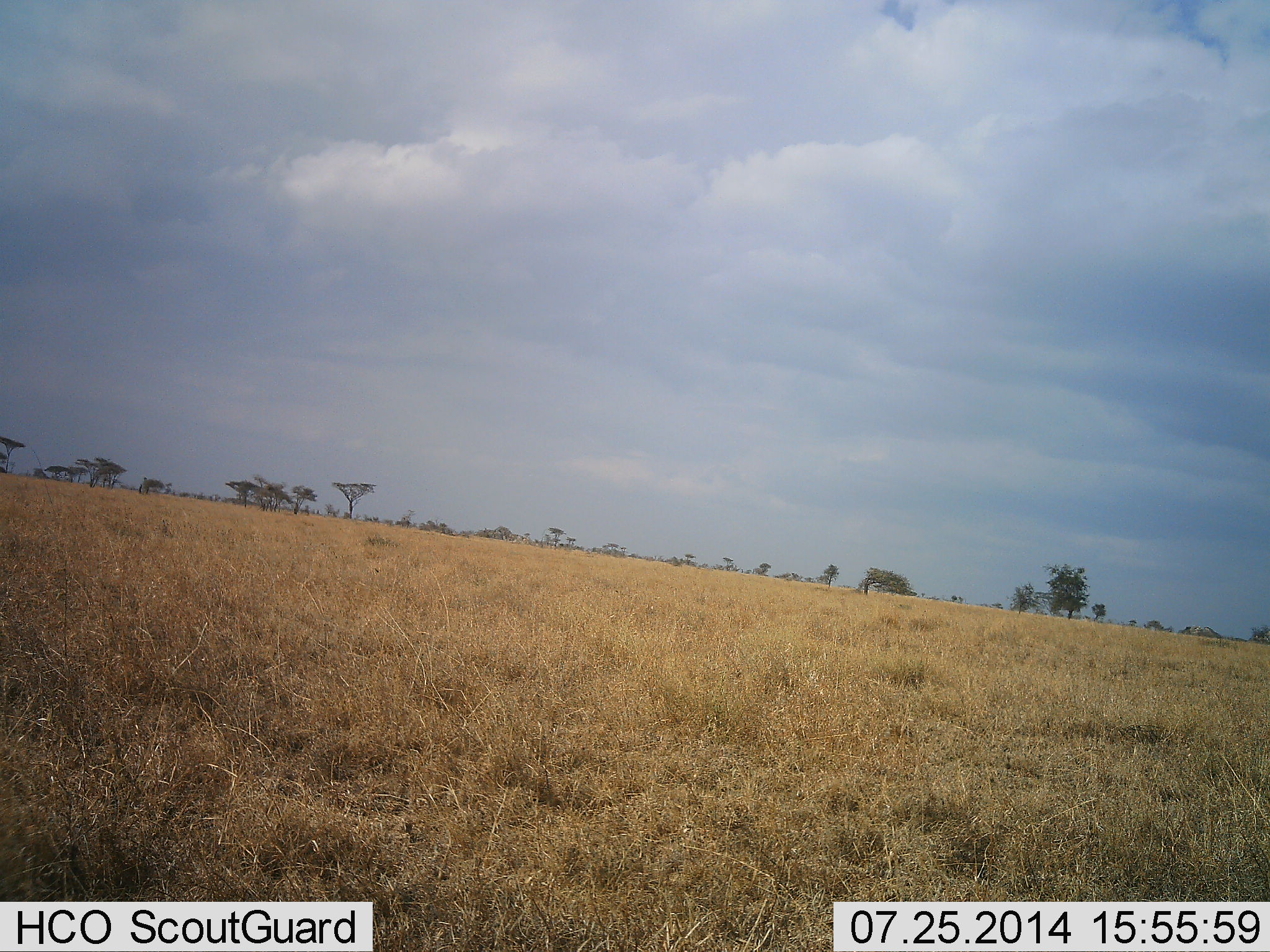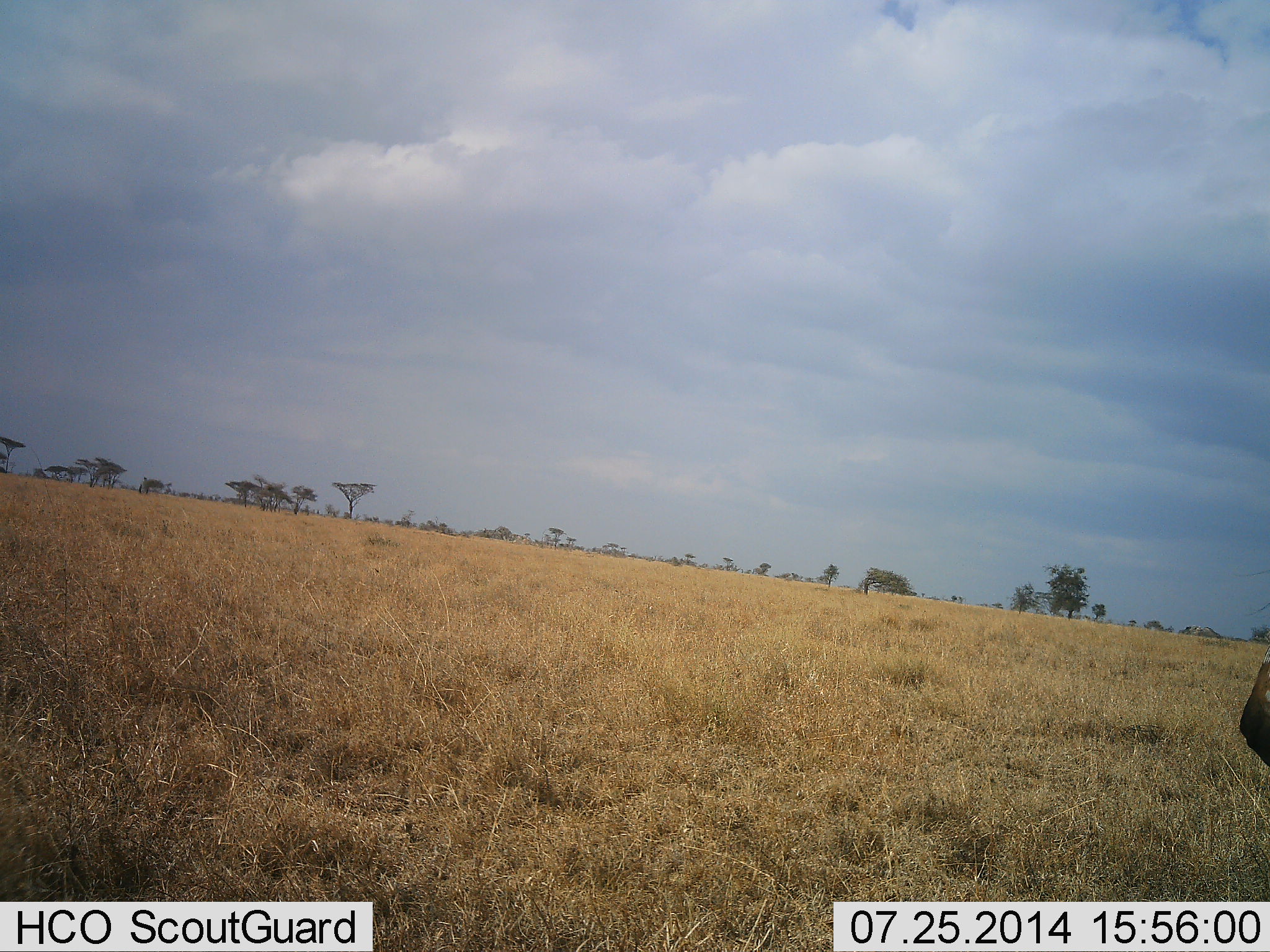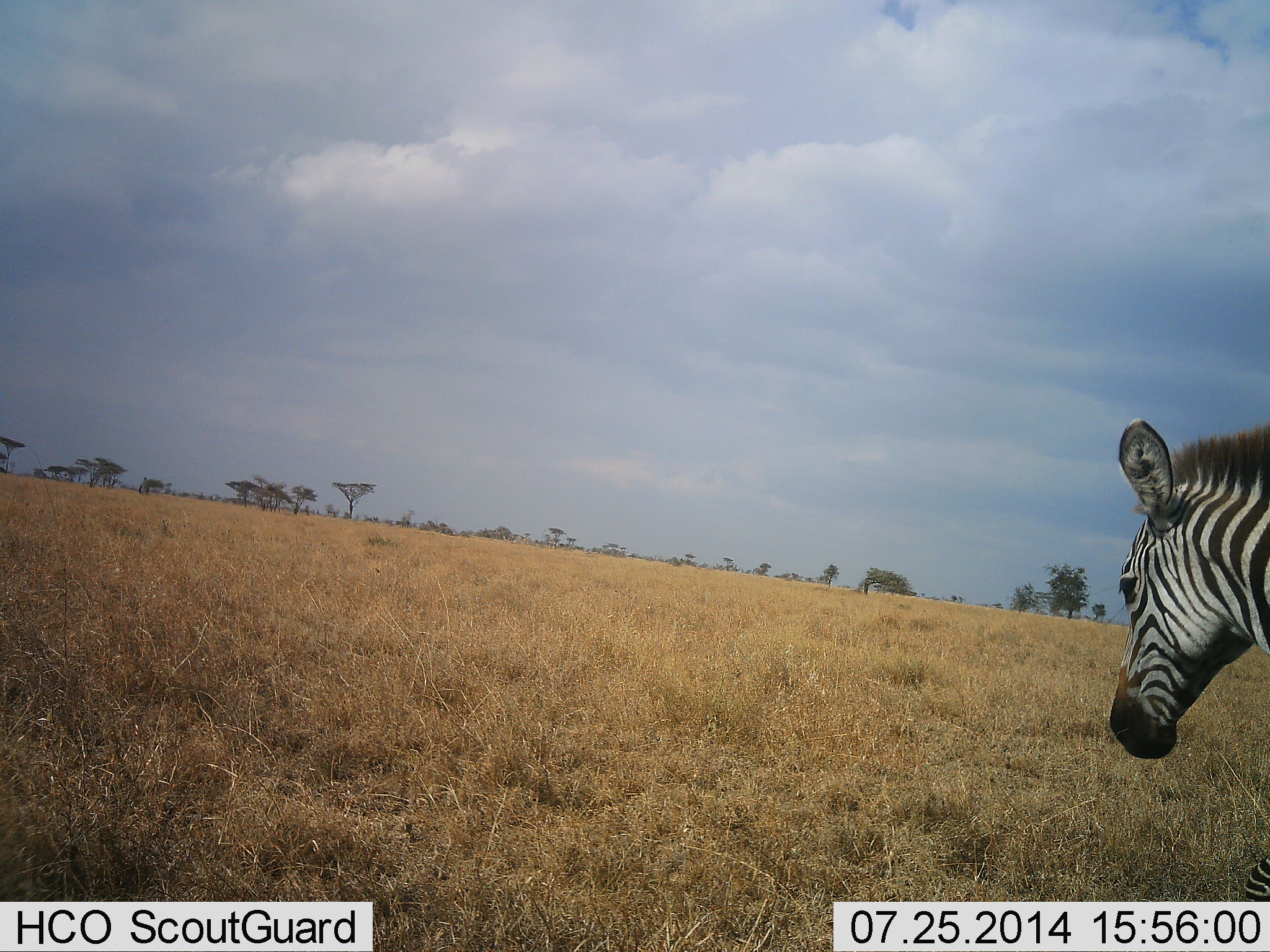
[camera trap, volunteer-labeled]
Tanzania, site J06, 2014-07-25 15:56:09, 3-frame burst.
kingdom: Animalia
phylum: Chordata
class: Mammalia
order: Perissodactyla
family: Equidae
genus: Equus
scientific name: Equus quagga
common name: plains zebra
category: zebra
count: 1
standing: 0%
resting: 0%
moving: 100%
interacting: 0%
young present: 0%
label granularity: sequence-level